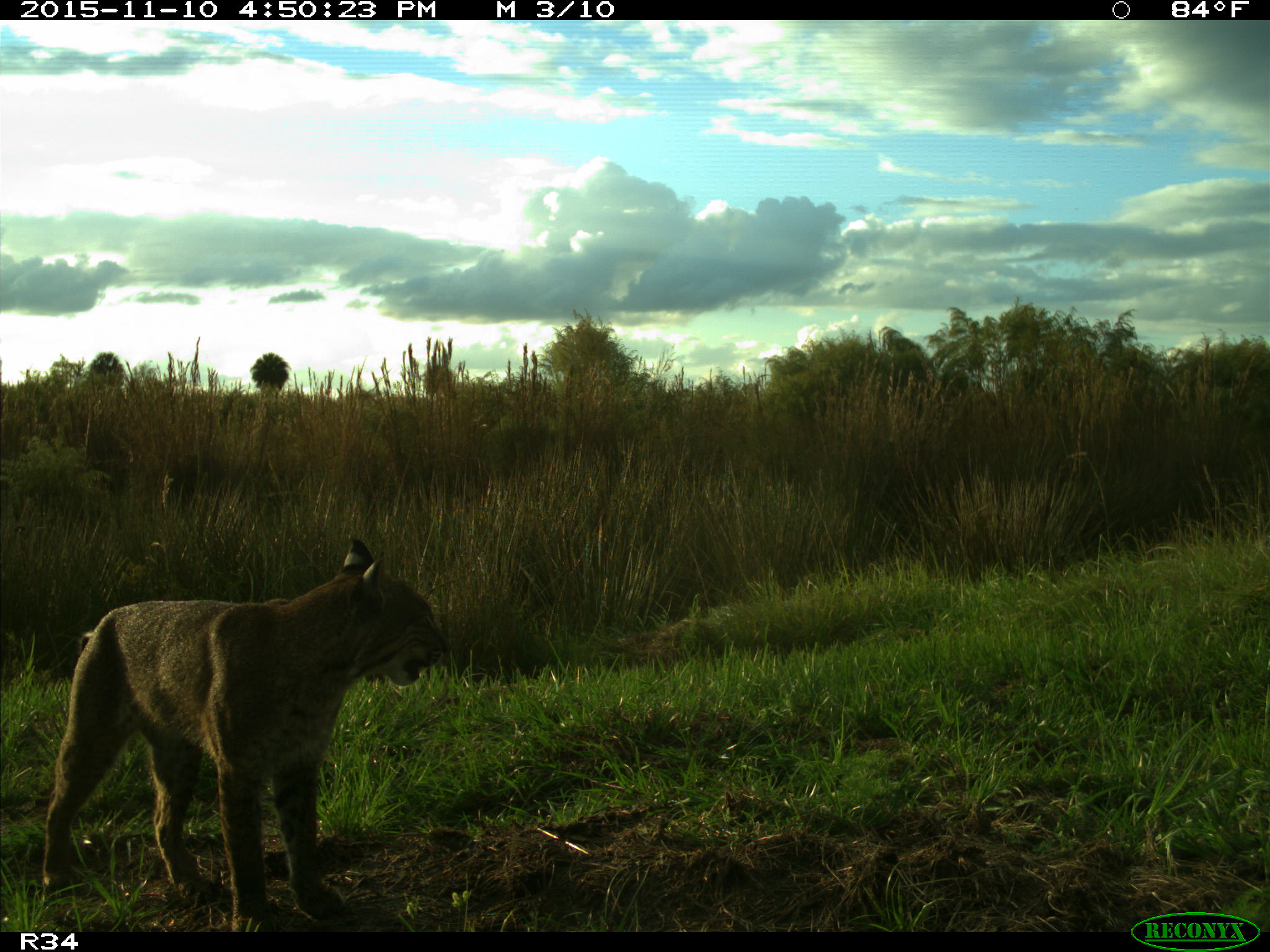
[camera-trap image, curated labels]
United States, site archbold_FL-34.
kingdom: Animalia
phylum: Chordata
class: Mammalia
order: Carnivora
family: Felidae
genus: Lynx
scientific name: Lynx rufus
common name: bobcat